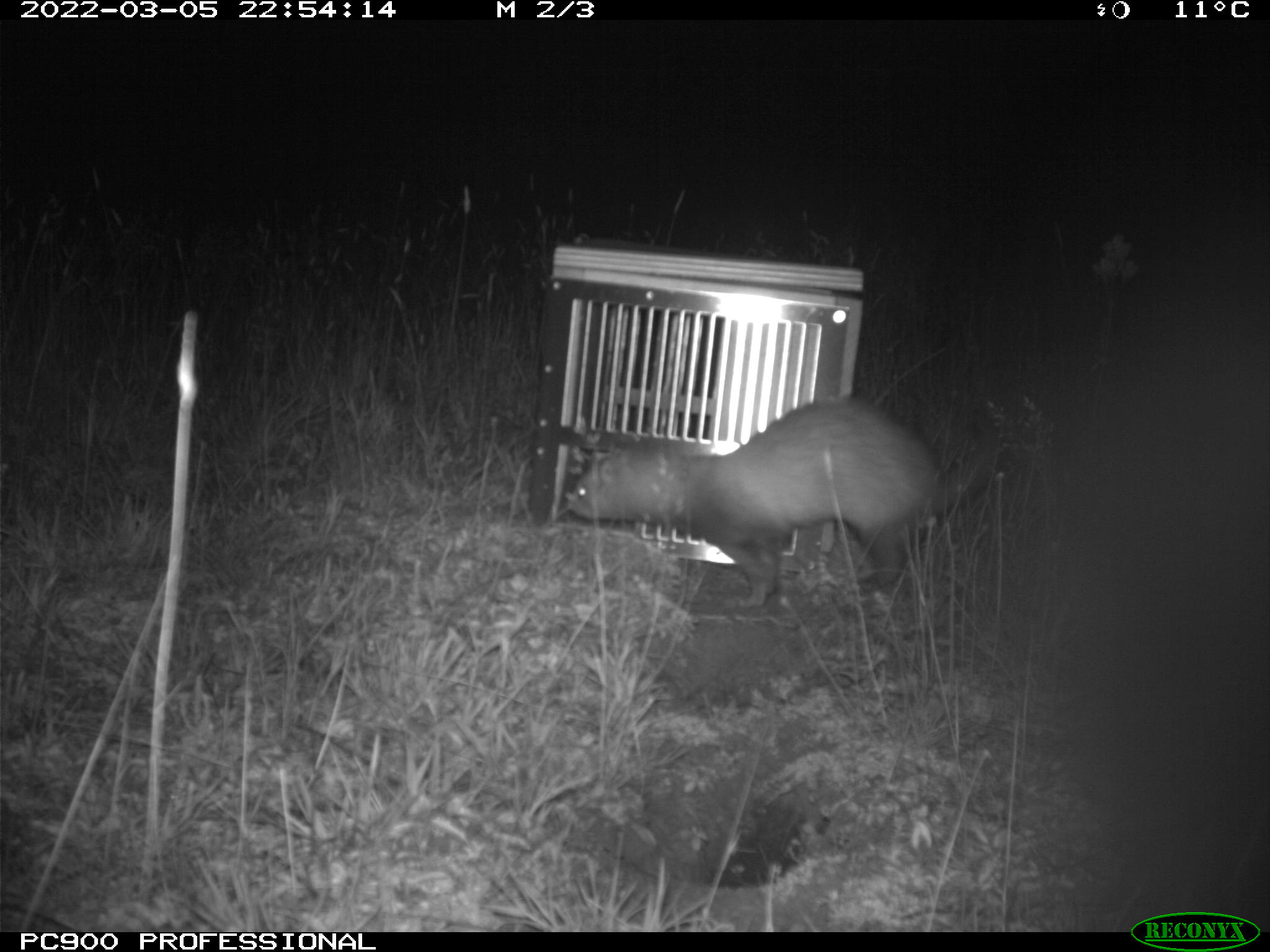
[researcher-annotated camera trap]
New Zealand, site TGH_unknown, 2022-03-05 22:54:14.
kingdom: Animalia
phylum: Chordata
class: Mammalia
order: Carnivora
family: Mustelidae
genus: Mustela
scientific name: Mustela furo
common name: ferret